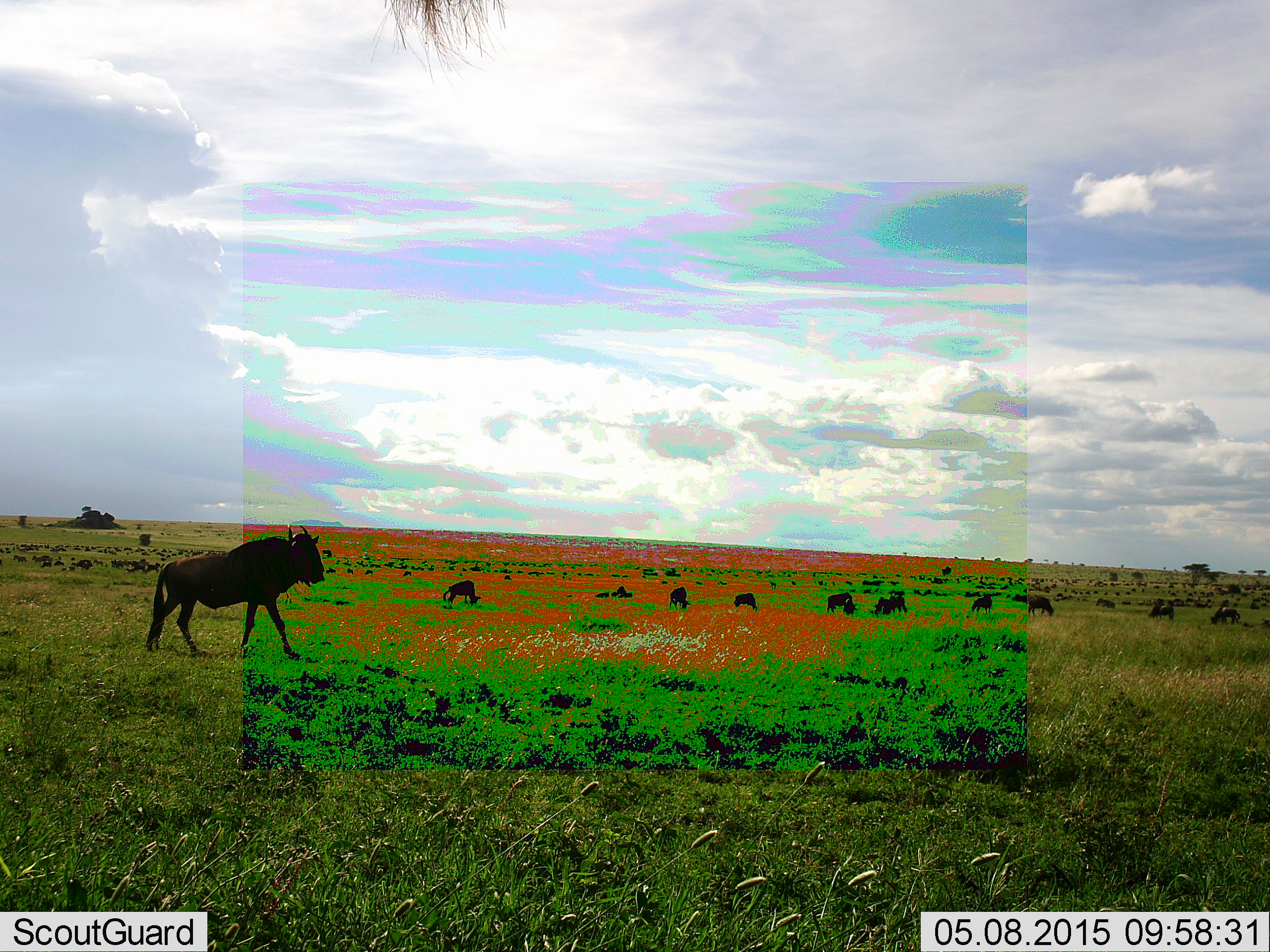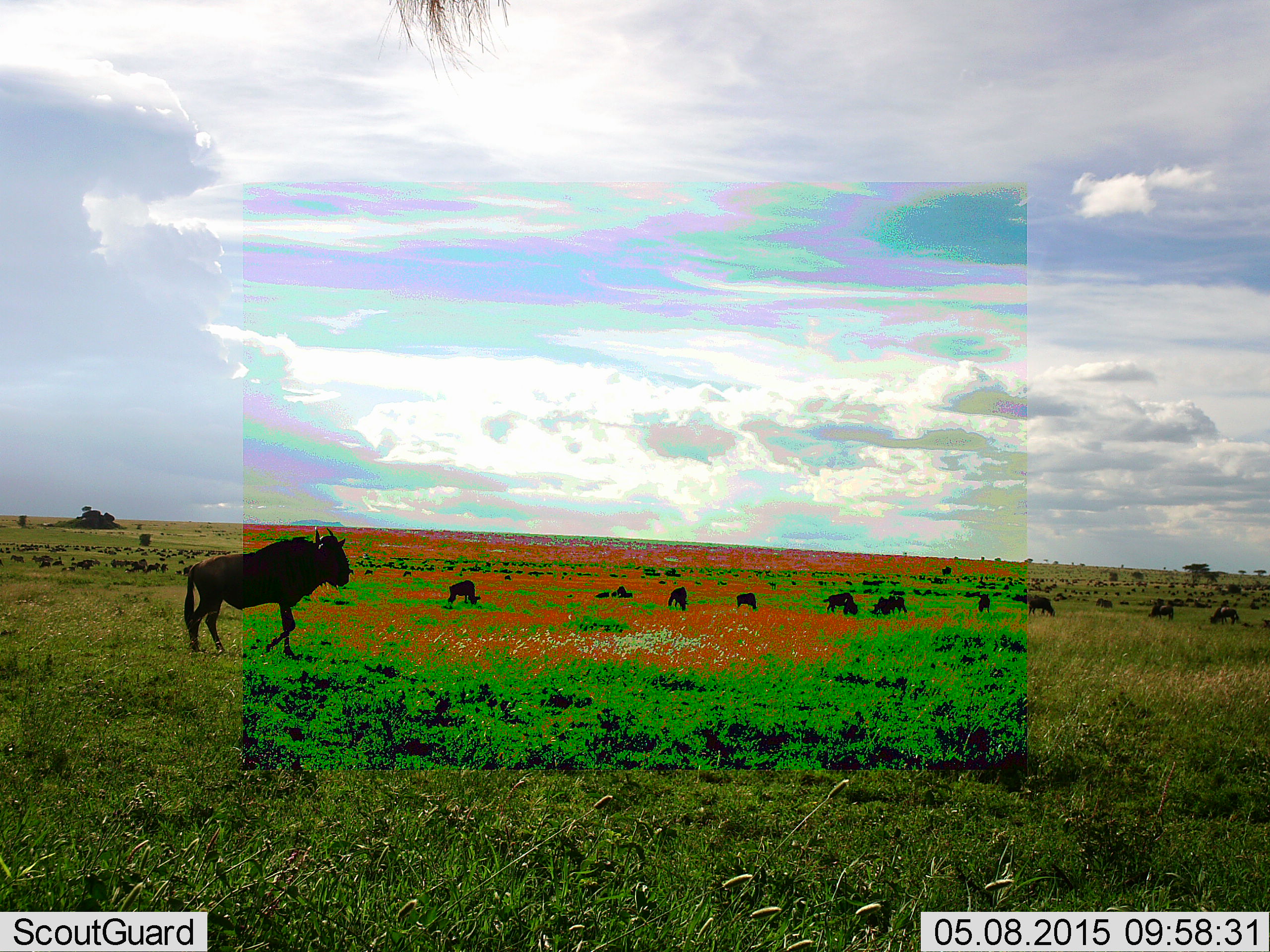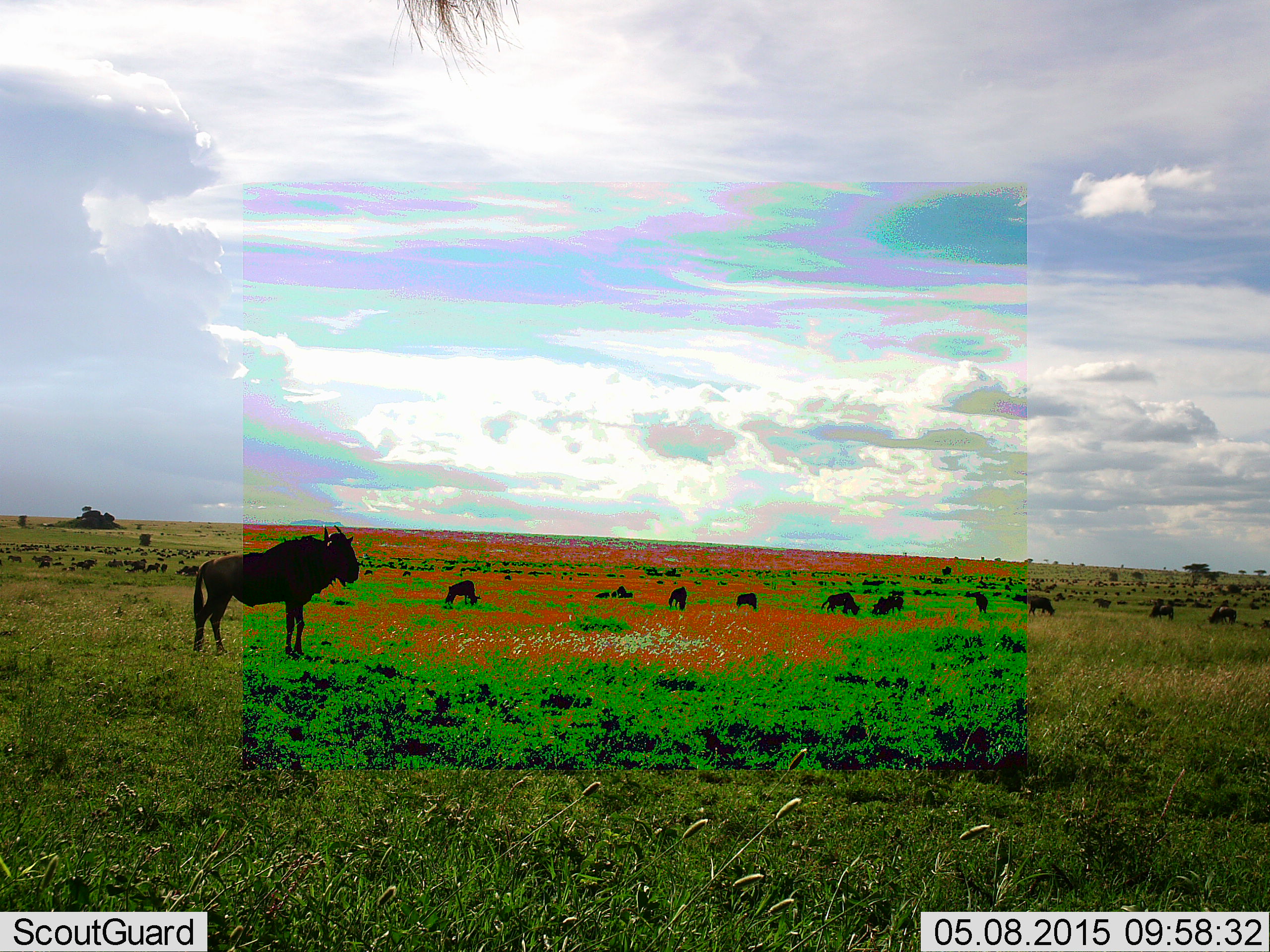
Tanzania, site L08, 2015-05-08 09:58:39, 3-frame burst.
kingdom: Animalia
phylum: Chordata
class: Mammalia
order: Artiodactyla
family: Bovidae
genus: Connochaetes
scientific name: Connochaetes taurinus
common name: blue wildebeest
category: wildebeest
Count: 11-50.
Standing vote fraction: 60%.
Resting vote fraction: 10%.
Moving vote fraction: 90%.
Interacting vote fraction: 0%.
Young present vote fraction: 0%.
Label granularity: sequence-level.